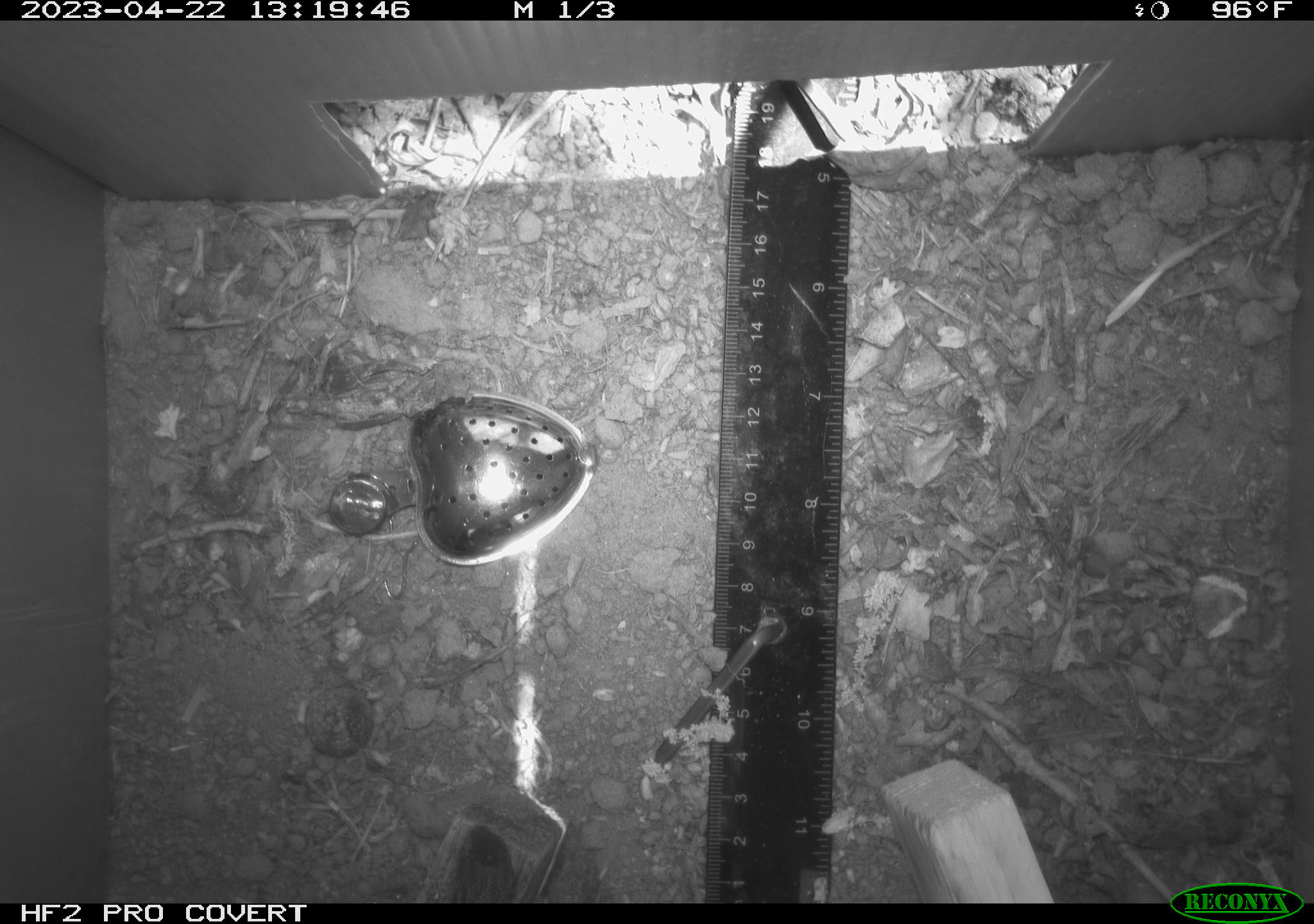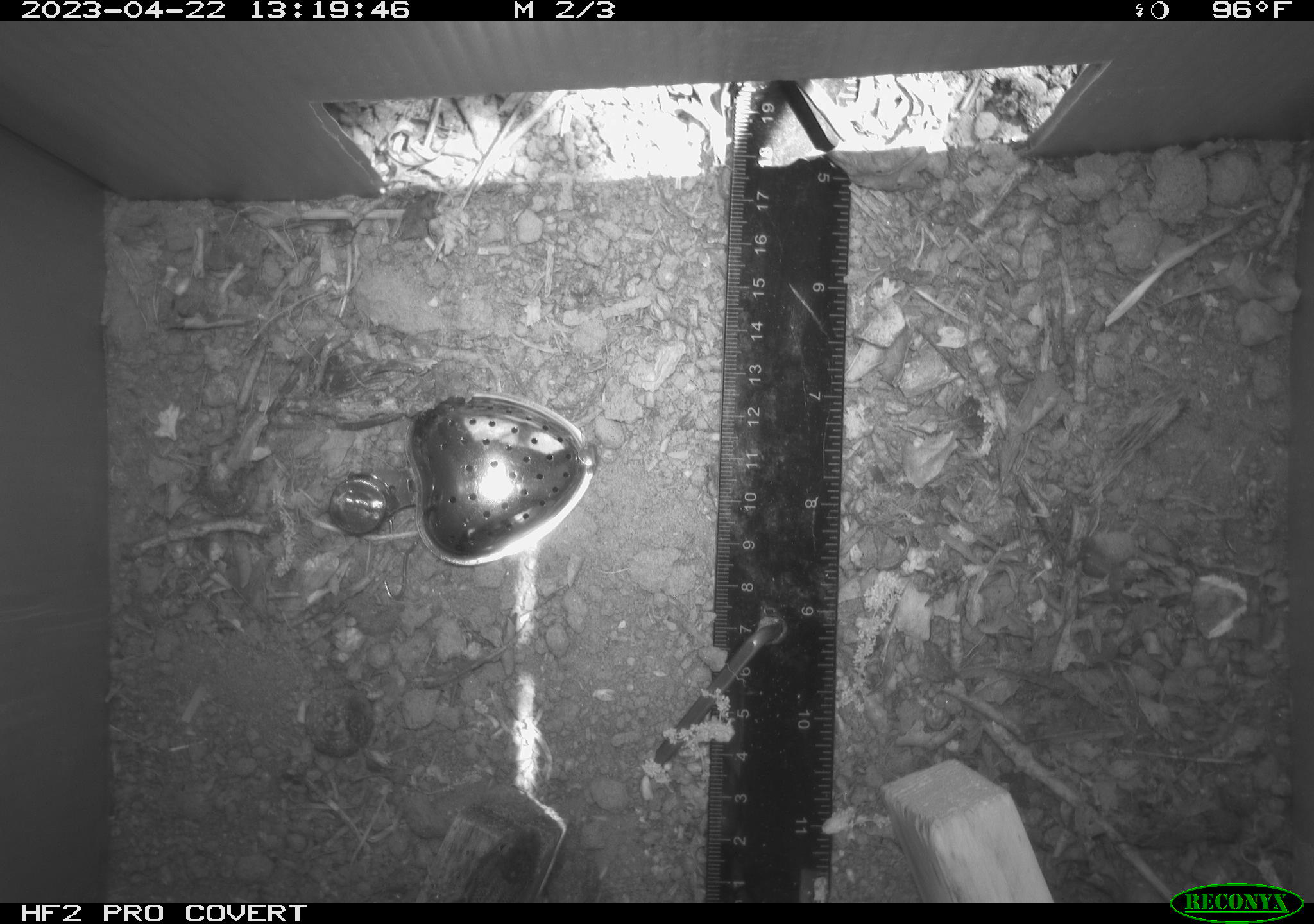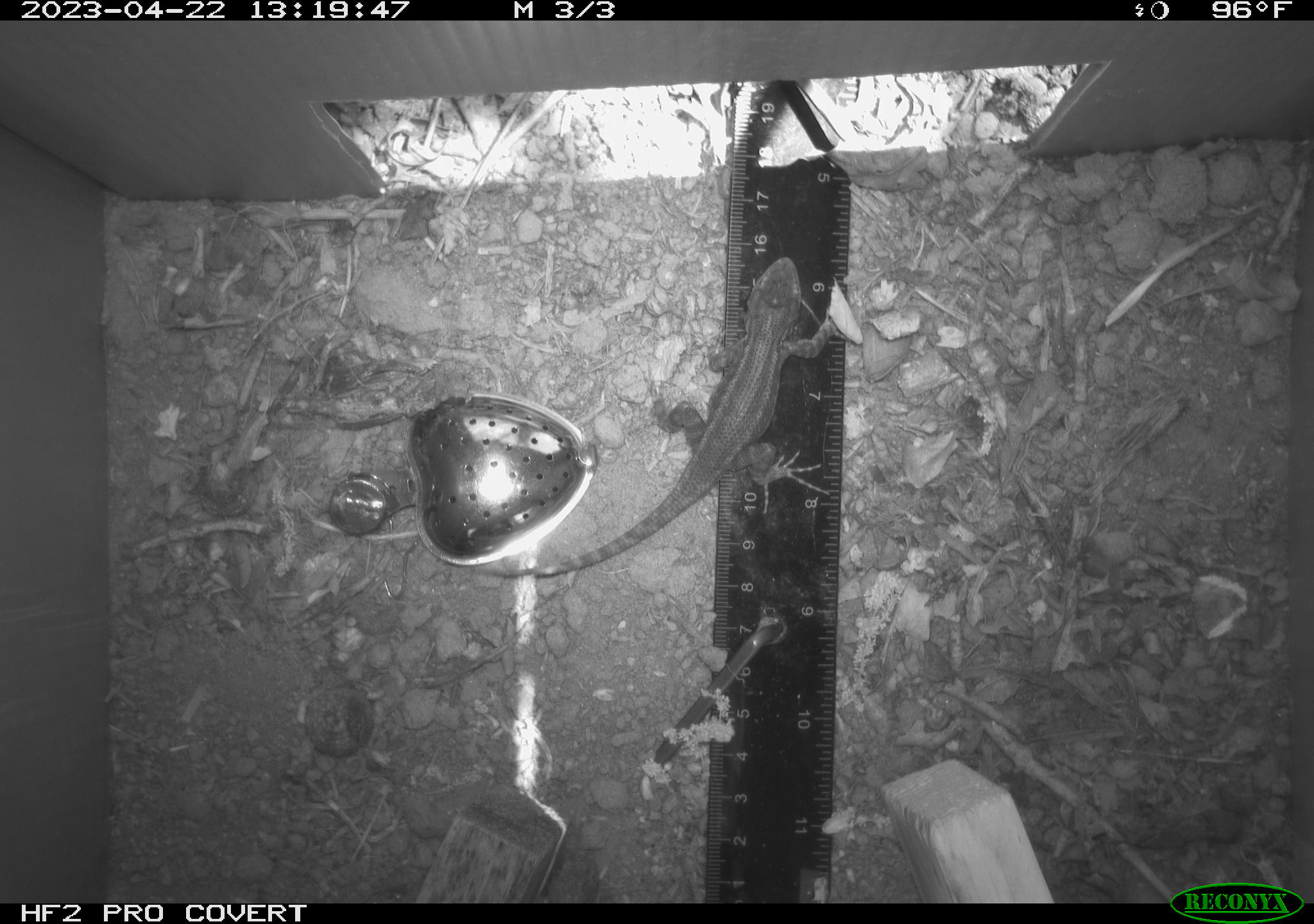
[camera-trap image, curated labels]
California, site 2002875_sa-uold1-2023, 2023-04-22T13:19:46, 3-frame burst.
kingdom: Animalia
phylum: Chordata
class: Reptilia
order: Squamata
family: Phrynosomatidae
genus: Sceloporus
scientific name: Sceloporus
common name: spiny lizards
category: sceloporus species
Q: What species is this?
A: Sceloporus species (spiny lizards) (Sceloporus).